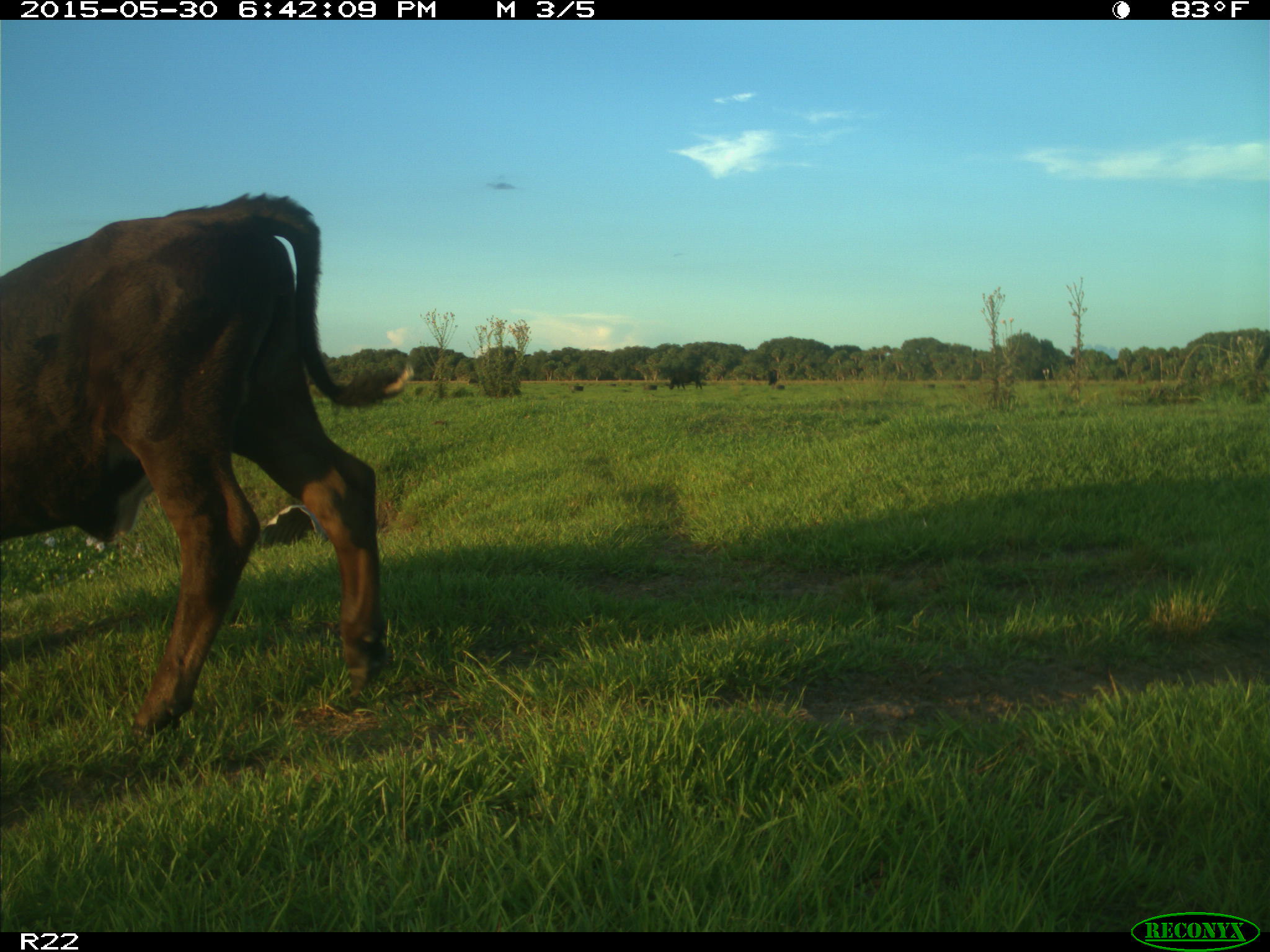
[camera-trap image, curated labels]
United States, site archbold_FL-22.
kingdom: Animalia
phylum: Chordata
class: Mammalia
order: Artiodactyla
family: Bovidae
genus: Bos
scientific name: Bos taurus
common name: domestic cow